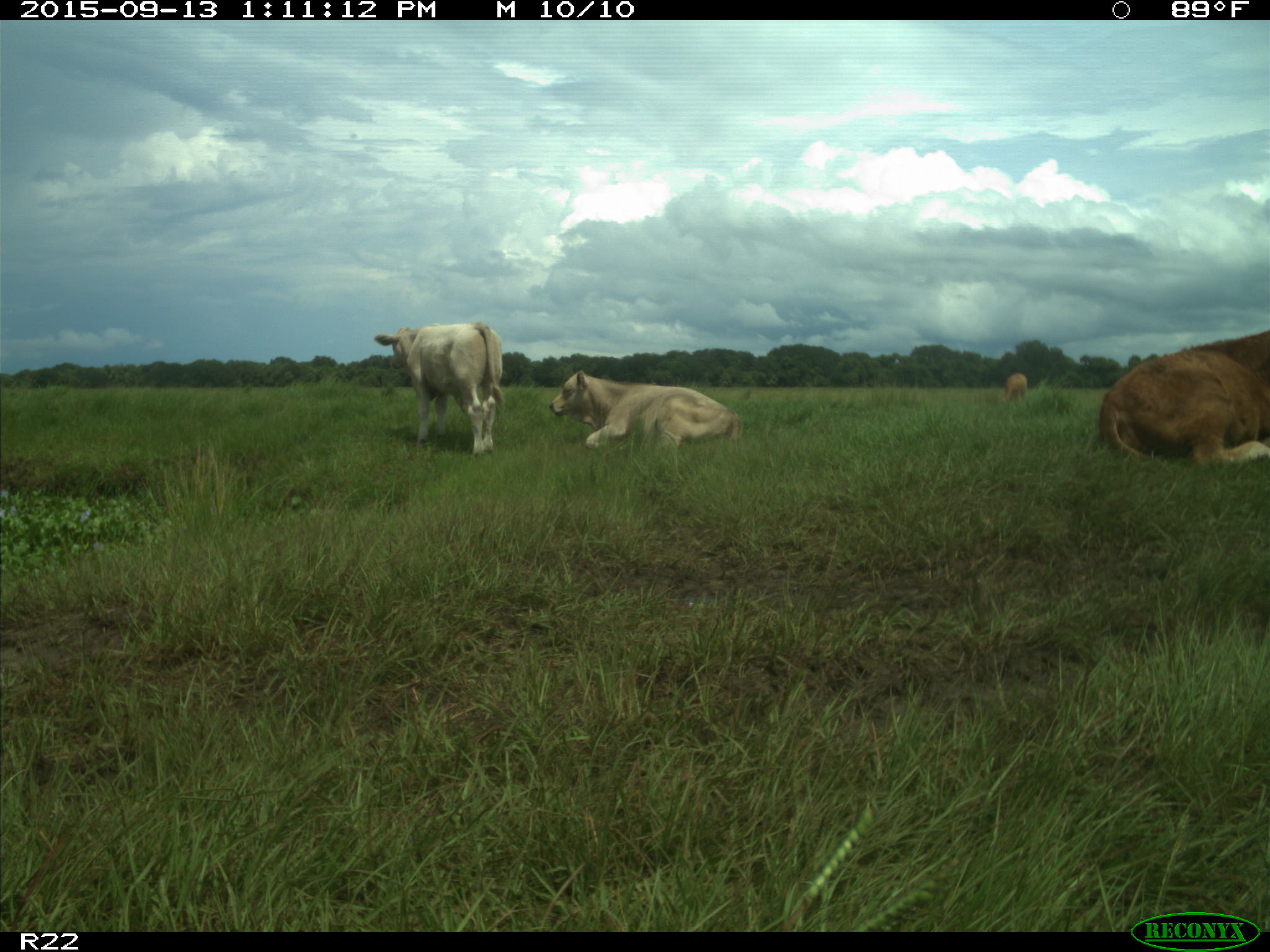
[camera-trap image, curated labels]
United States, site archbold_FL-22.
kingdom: Animalia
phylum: Chordata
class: Mammalia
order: Artiodactyla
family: Bovidae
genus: Bos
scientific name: Bos taurus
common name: domestic cow